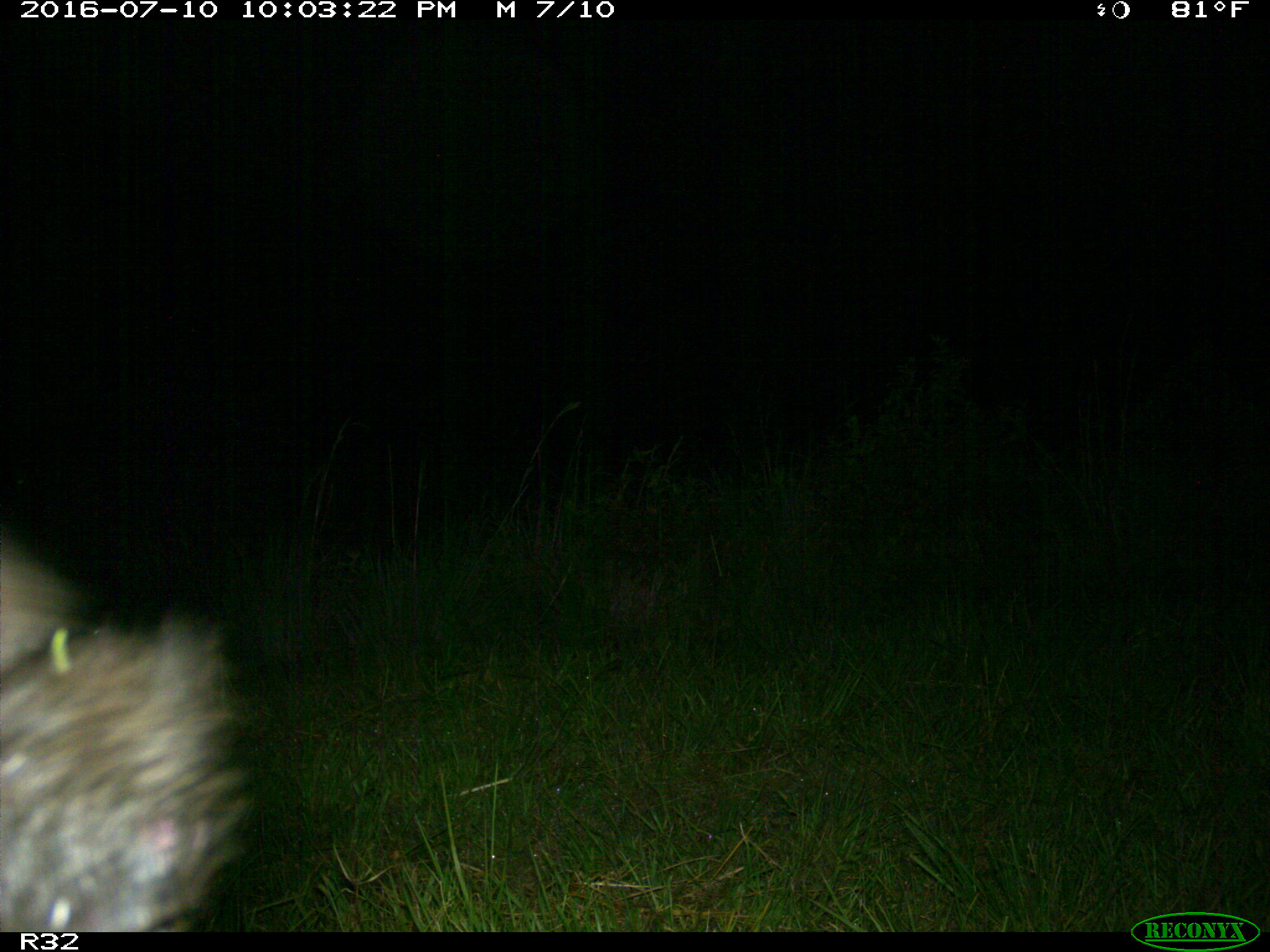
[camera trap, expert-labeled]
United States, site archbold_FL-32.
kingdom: Animalia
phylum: Chordata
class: Mammalia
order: Artiodactyla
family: Suidae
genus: Sus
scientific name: Sus scrofa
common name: wild boar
Sus scrofa (wild boar).